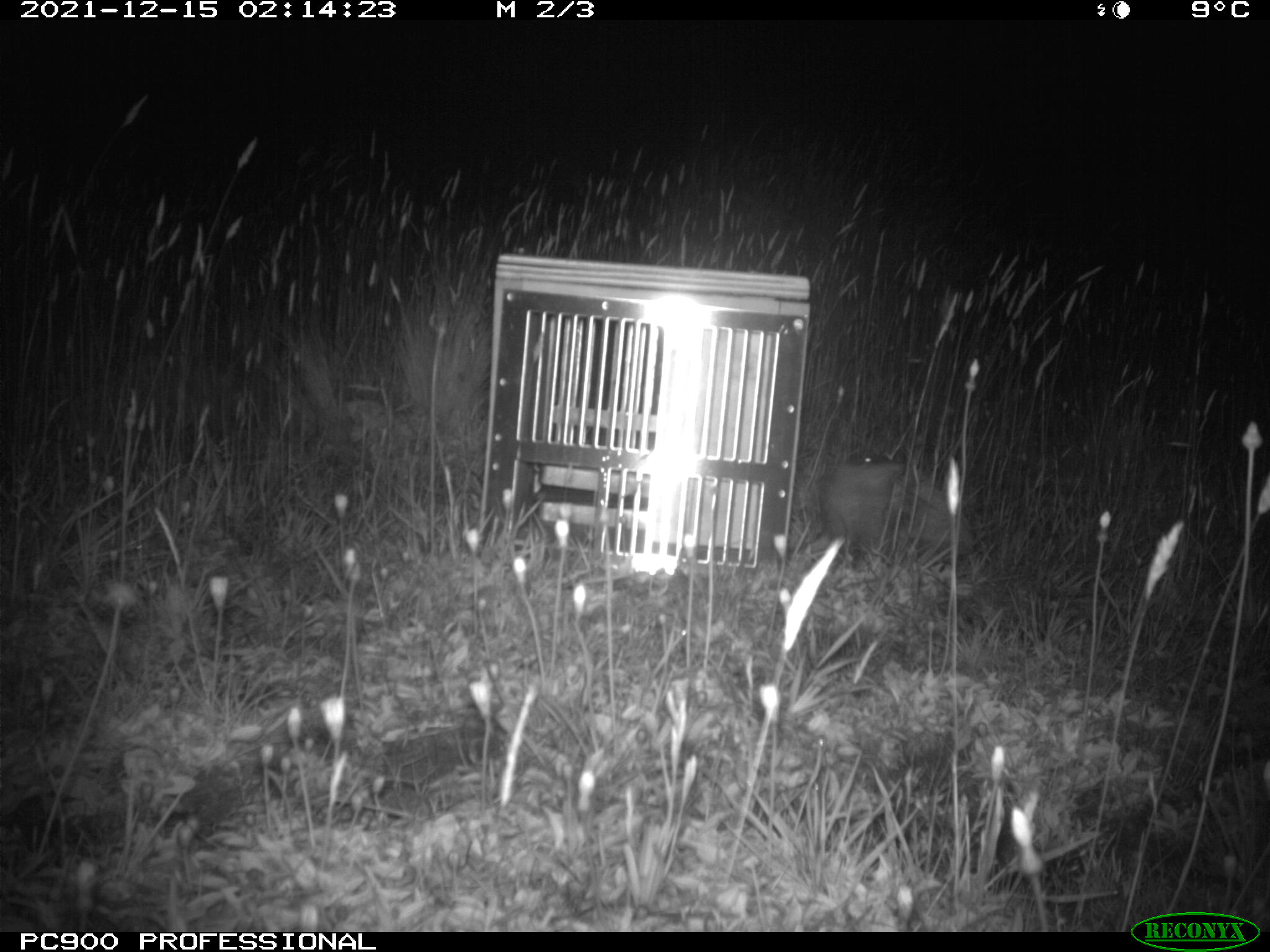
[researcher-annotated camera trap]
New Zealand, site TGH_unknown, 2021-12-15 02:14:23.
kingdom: Animalia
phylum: Chordata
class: Mammalia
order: Eulipotyphla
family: Erinaceidae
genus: Erinaceus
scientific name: Erinaceus europaeus europaeus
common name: european hedgehog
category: hedgehog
Hedgehog (european hedgehog) (Erinaceus europaeus europaeus).